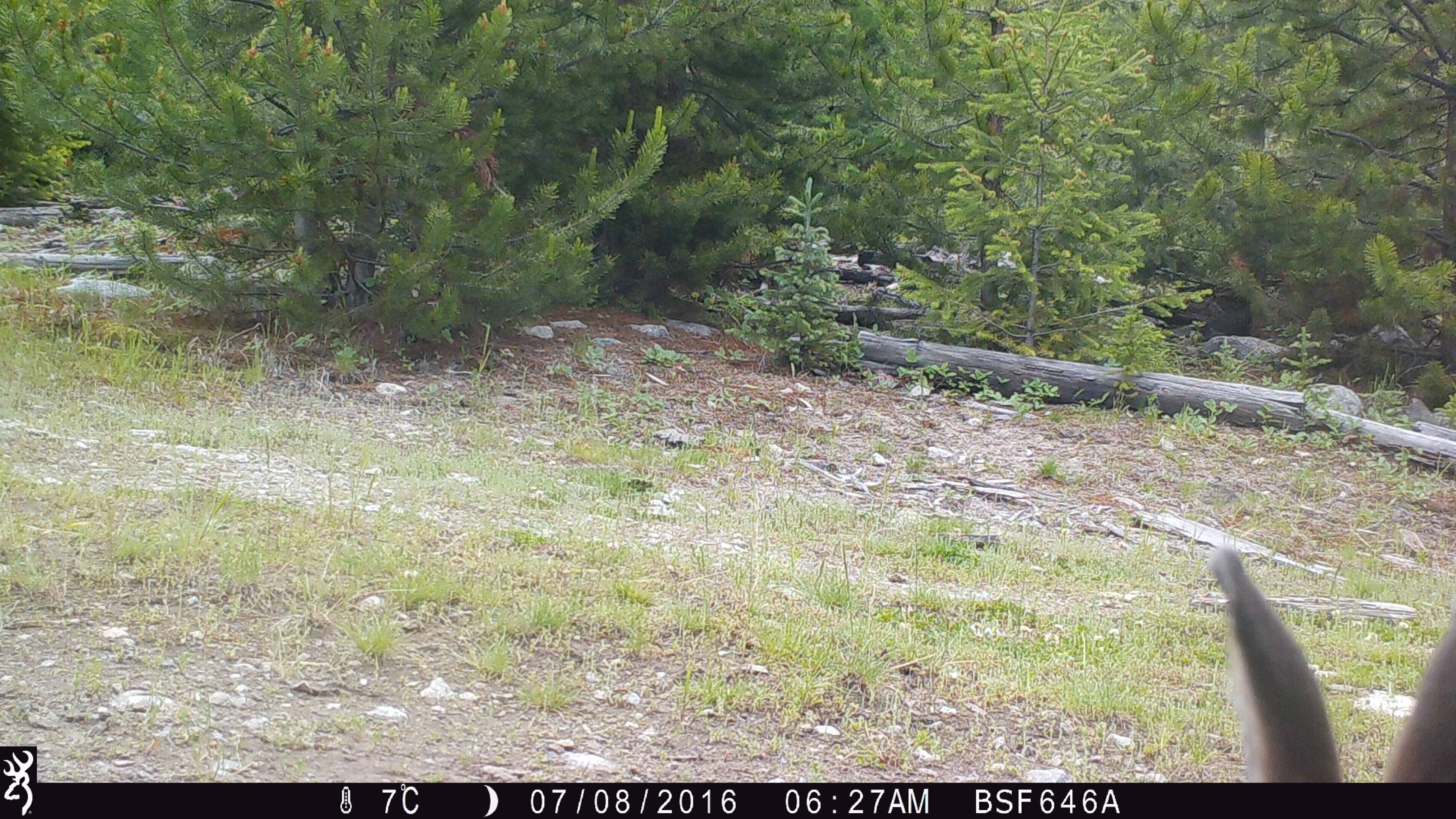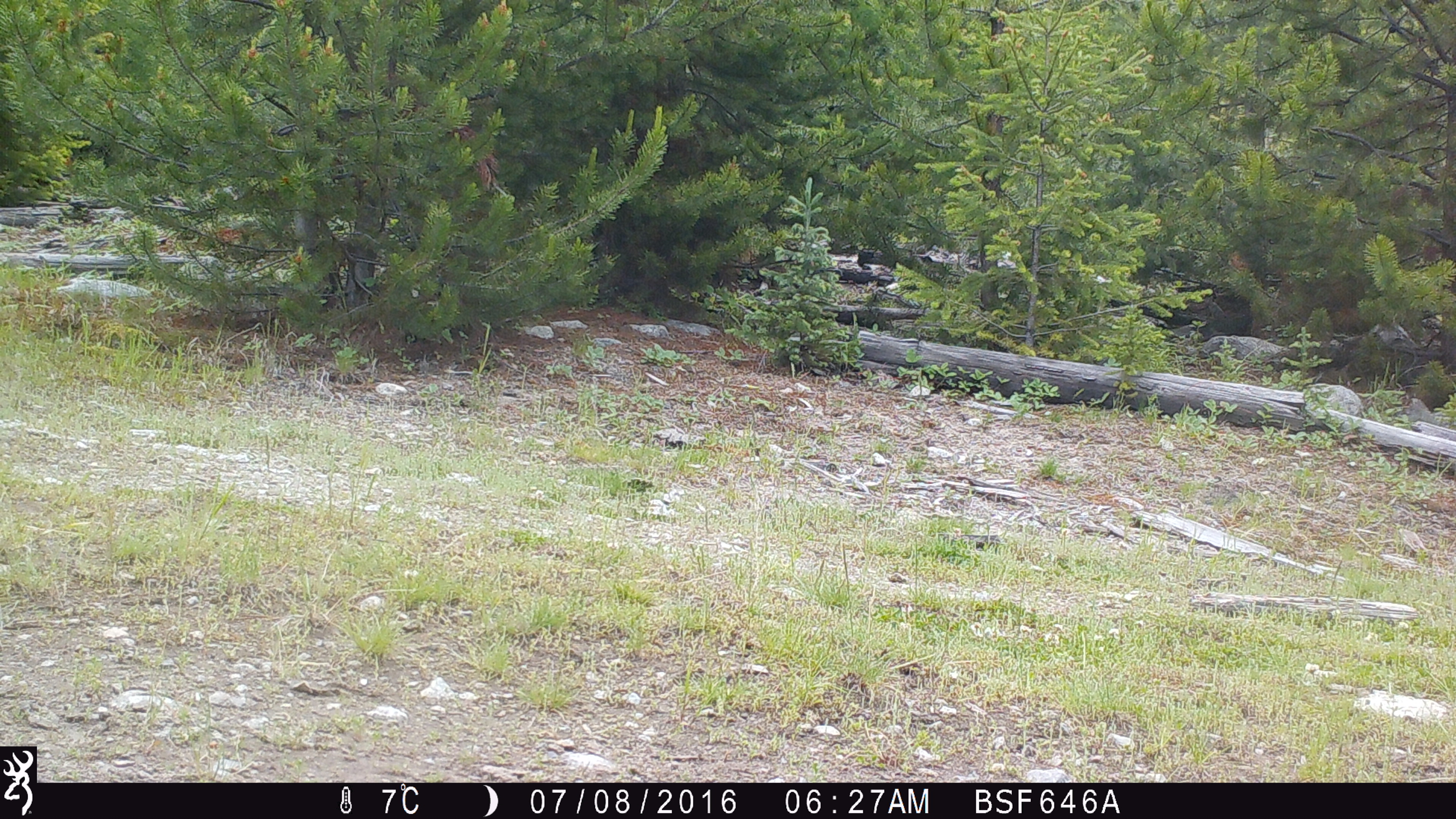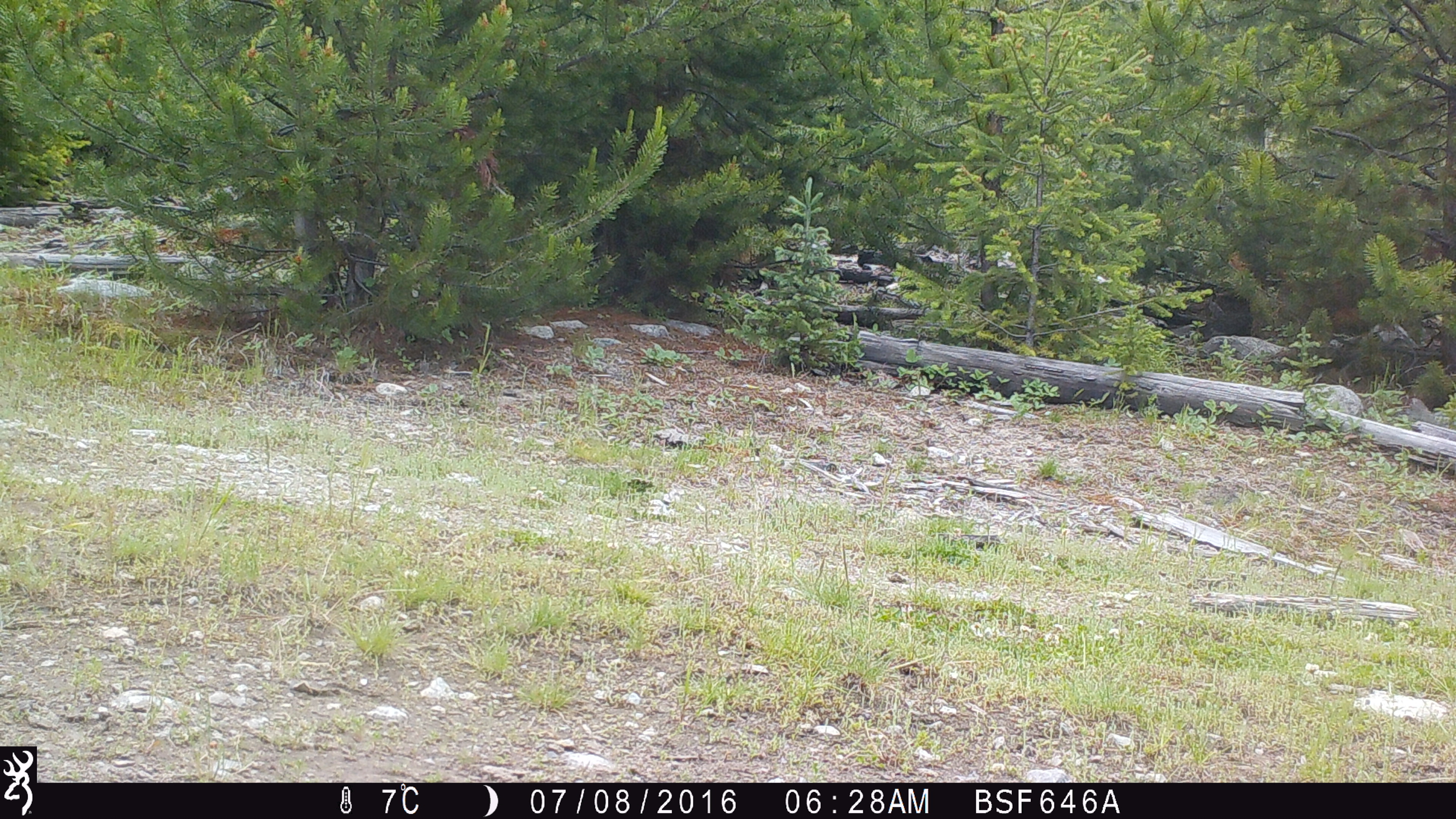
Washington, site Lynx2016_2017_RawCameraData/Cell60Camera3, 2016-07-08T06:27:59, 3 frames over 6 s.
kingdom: Animalia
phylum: Chordata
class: Mammalia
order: Lagomorpha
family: Leporidae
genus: Lepus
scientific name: Lepus americanus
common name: snowshoe hare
Lepus americanus (snowshoe hare). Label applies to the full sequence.